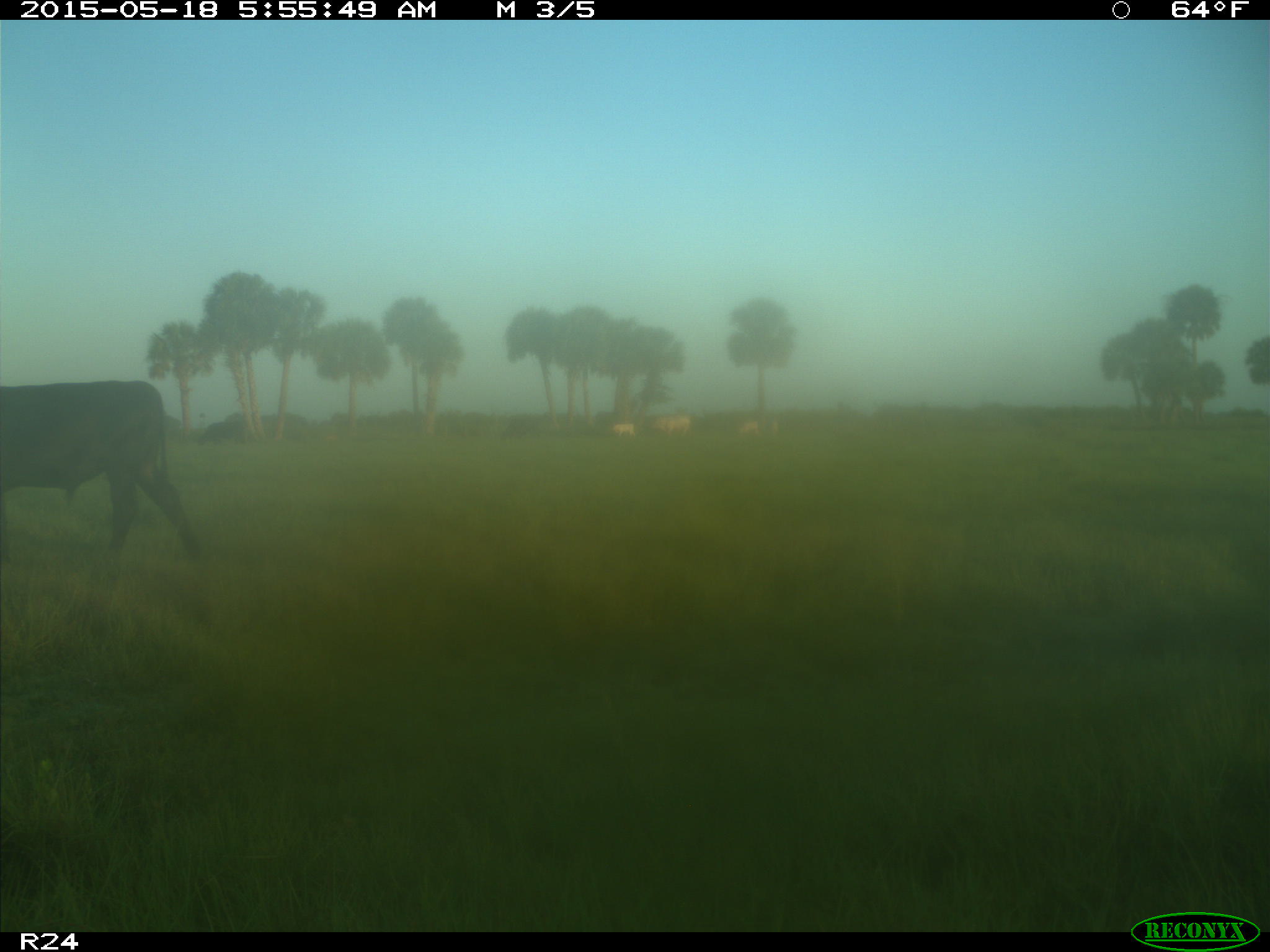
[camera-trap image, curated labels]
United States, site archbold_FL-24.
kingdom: Animalia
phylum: Chordata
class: Mammalia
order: Artiodactyla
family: Bovidae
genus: Bos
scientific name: Bos taurus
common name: domestic cow